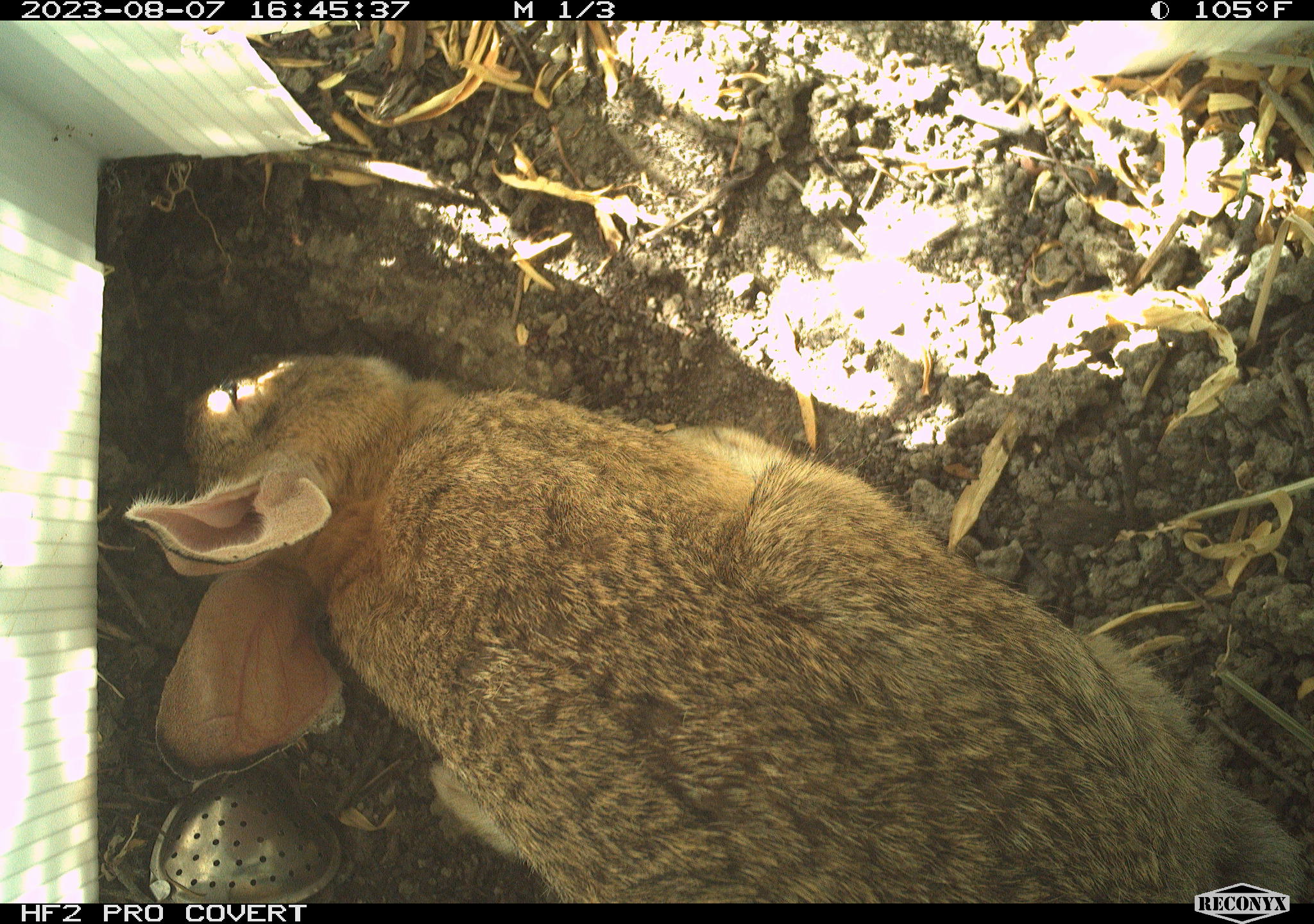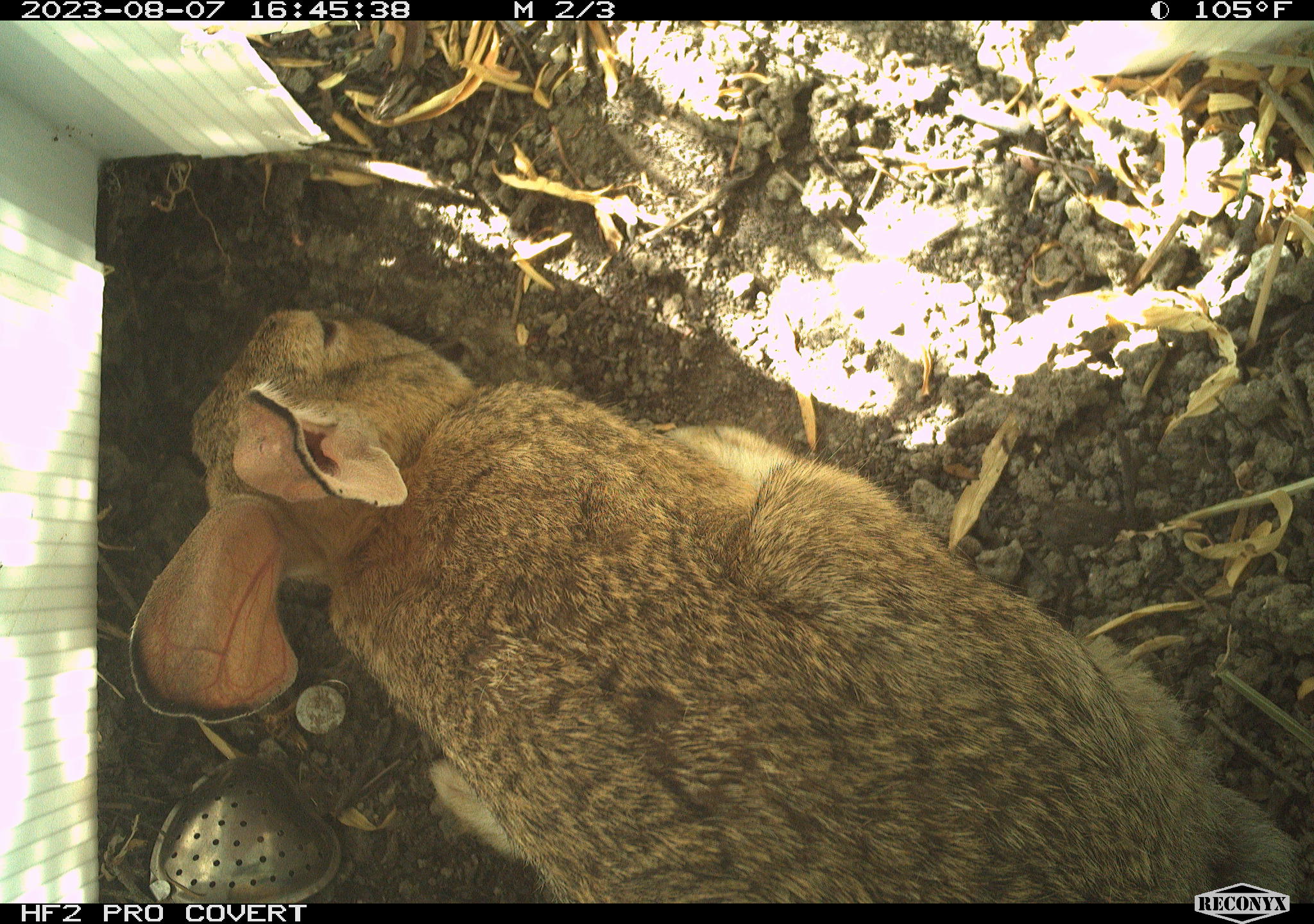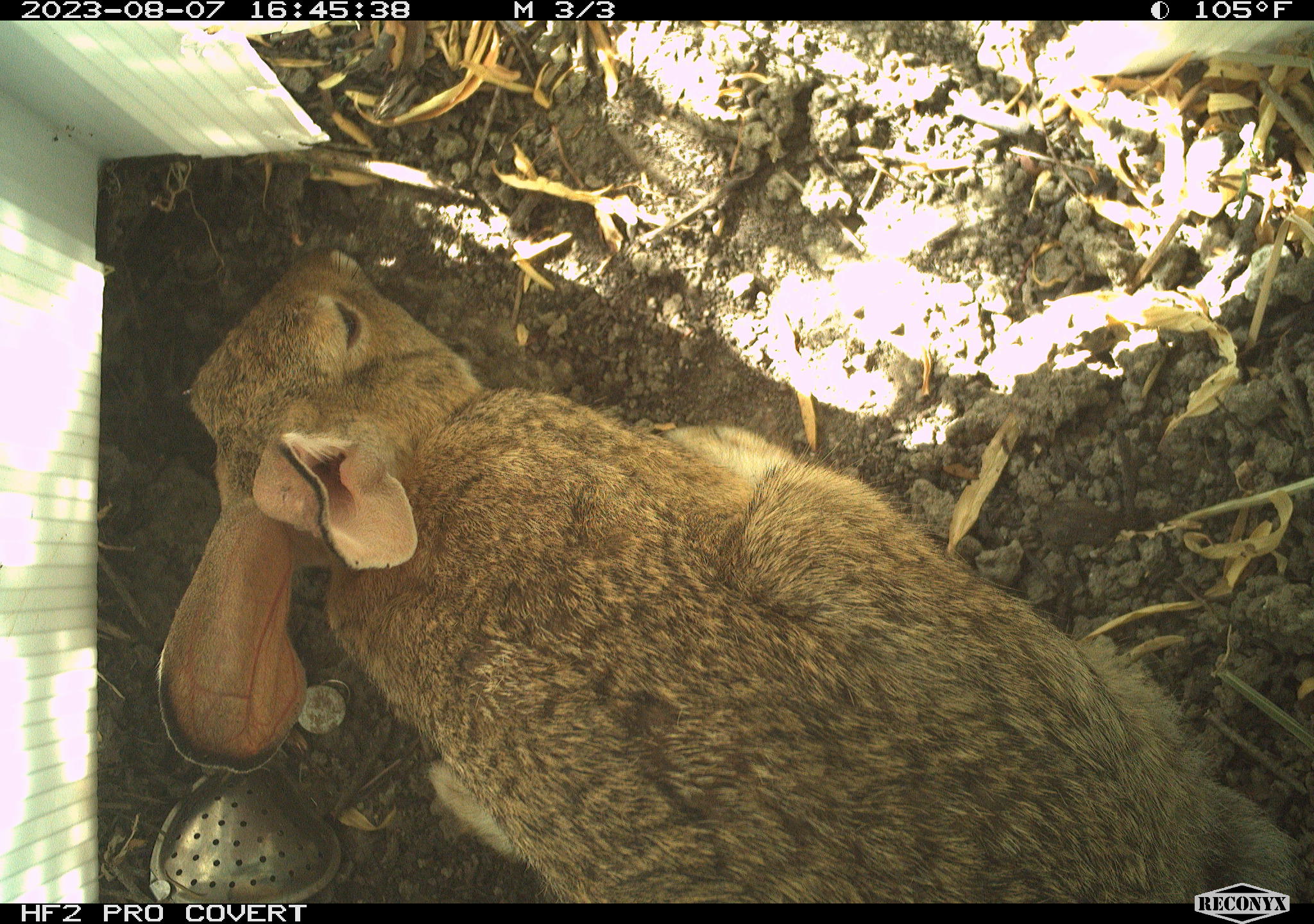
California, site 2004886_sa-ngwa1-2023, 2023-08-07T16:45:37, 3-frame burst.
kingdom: Animalia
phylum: Chordata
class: Mammalia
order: Lagomorpha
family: Leporidae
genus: Sylvilagus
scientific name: Sylvilagus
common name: cottontail rabbits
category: sylvilagus species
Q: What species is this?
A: Sylvilagus species (cottontail rabbits) (Sylvilagus).